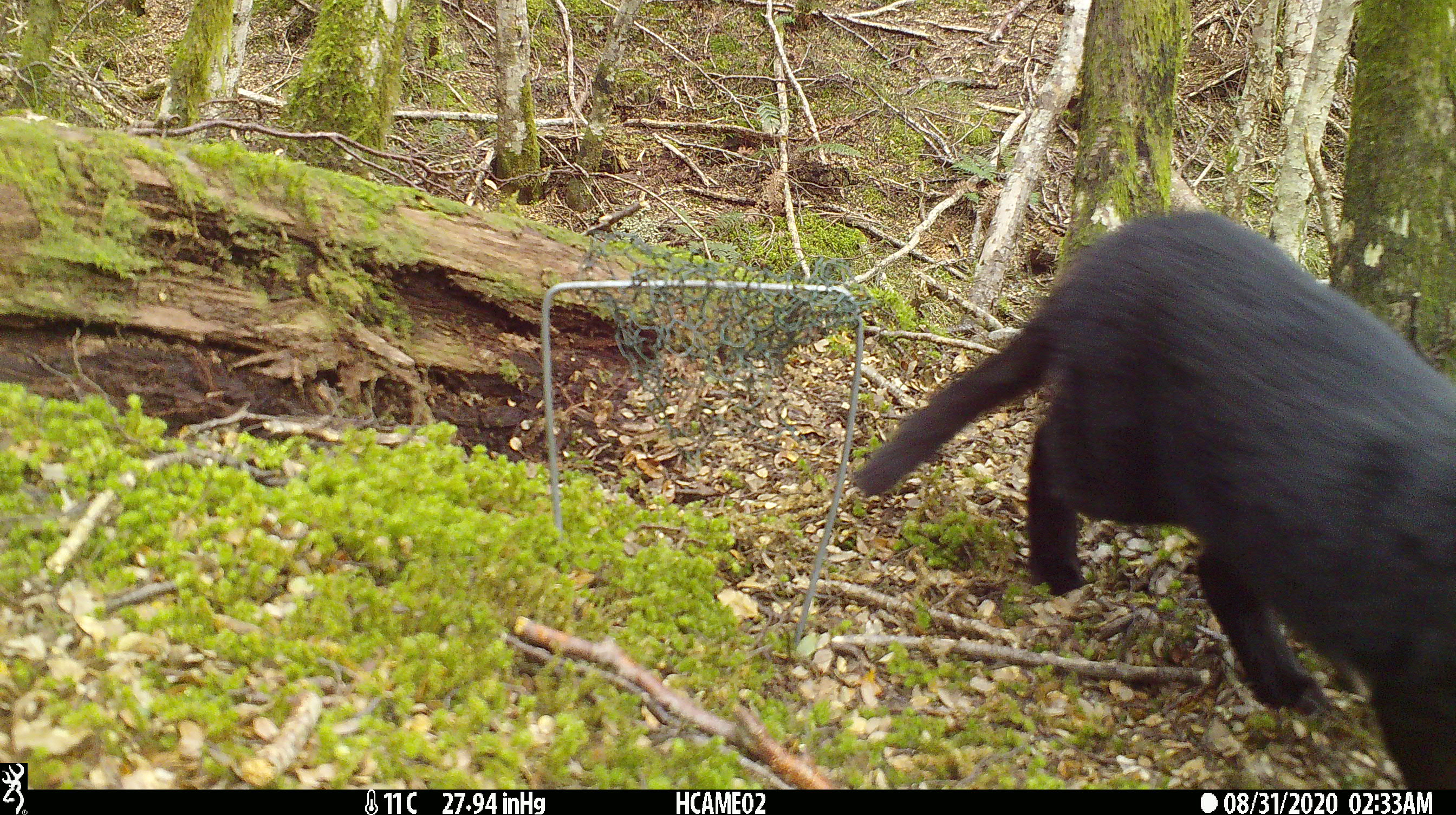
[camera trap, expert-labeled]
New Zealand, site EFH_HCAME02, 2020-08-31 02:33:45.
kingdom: Animalia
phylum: Chordata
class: Mammalia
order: Carnivora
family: Felidae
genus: Felis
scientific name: Felis catus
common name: domestic cat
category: cat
Cat (domestic cat) (Felis catus).